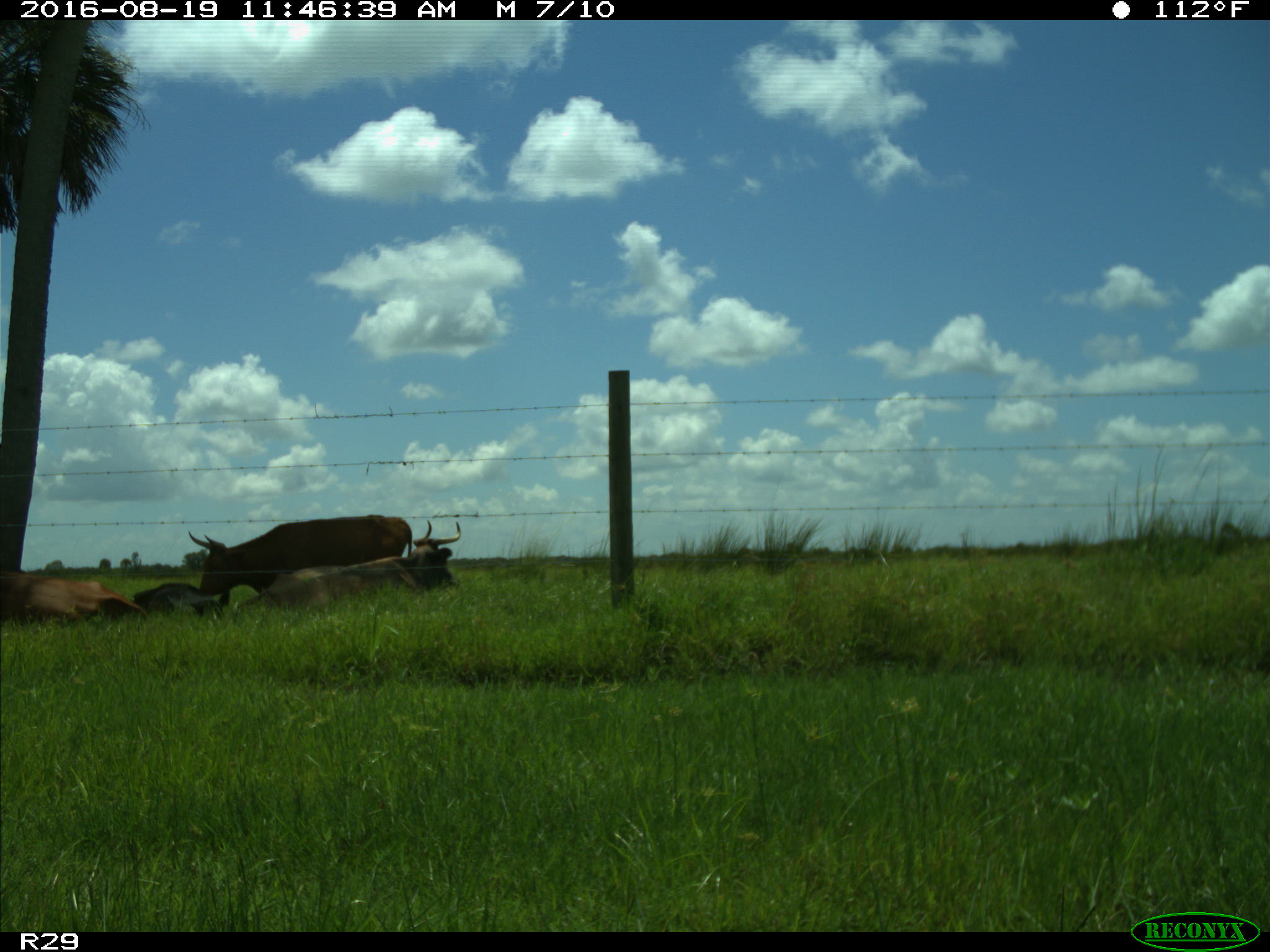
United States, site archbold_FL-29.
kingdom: Animalia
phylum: Chordata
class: Mammalia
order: Artiodactyla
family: Bovidae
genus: Bos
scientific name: Bos taurus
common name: domestic cow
Bos taurus (domestic cow).